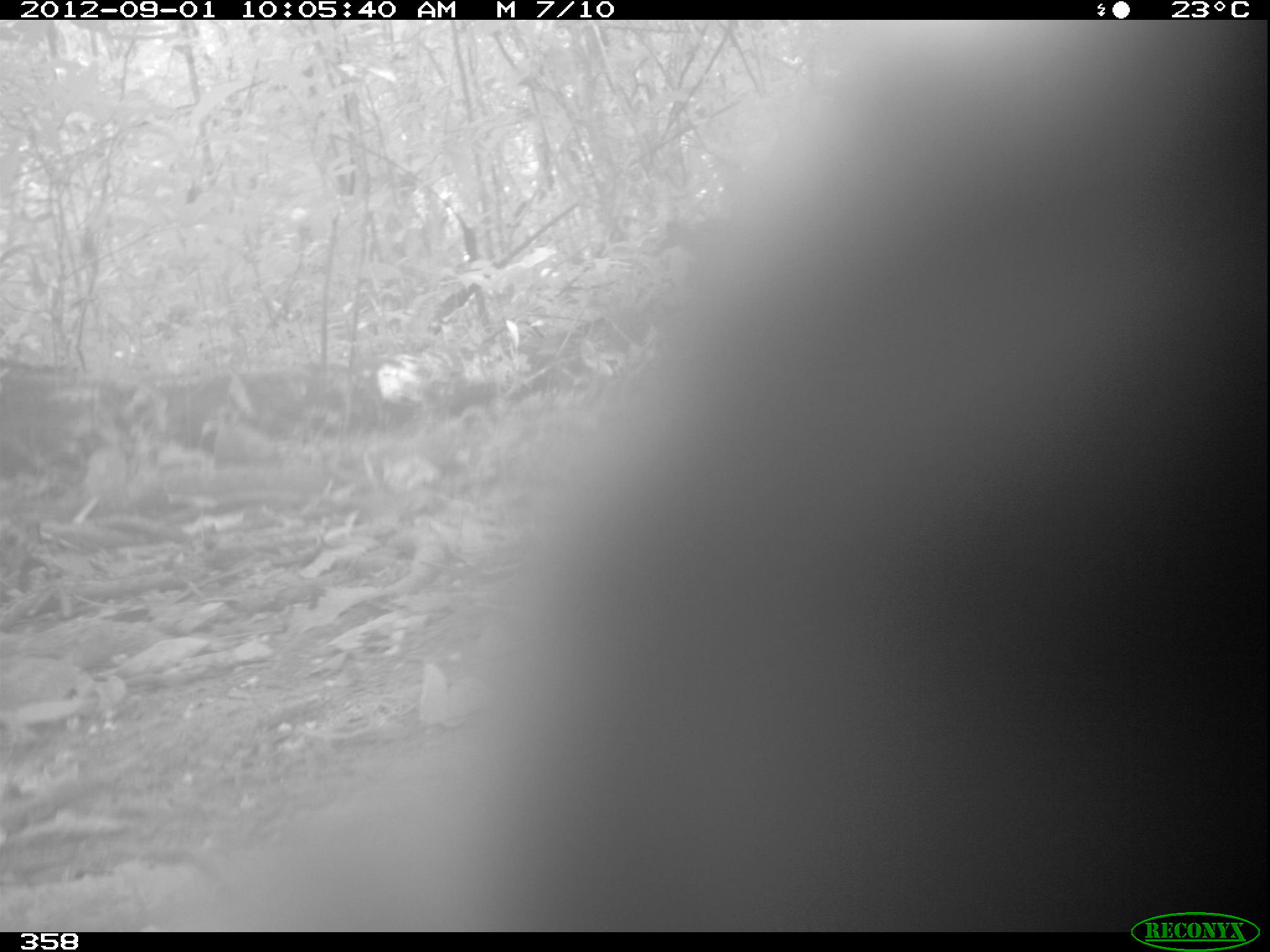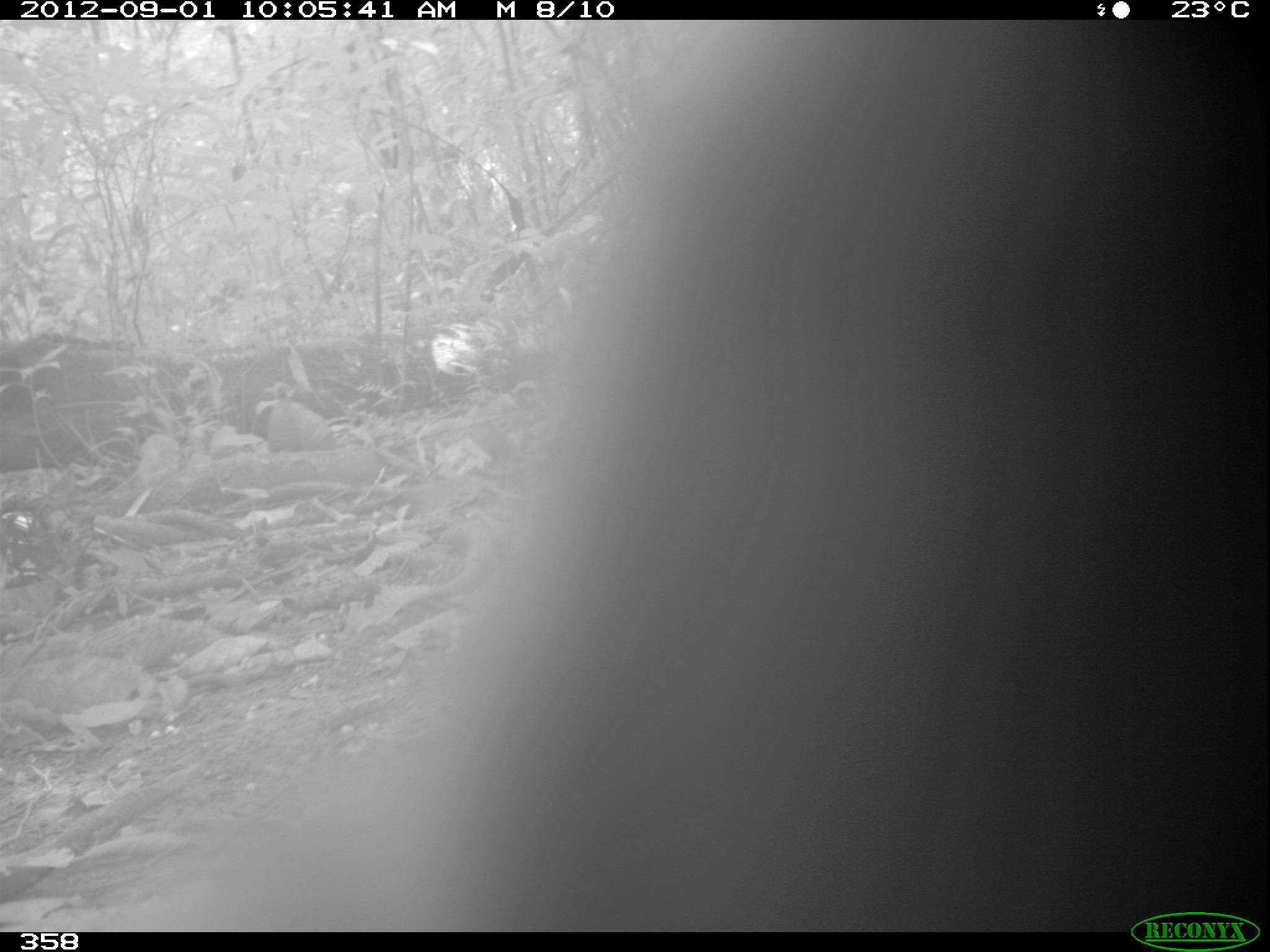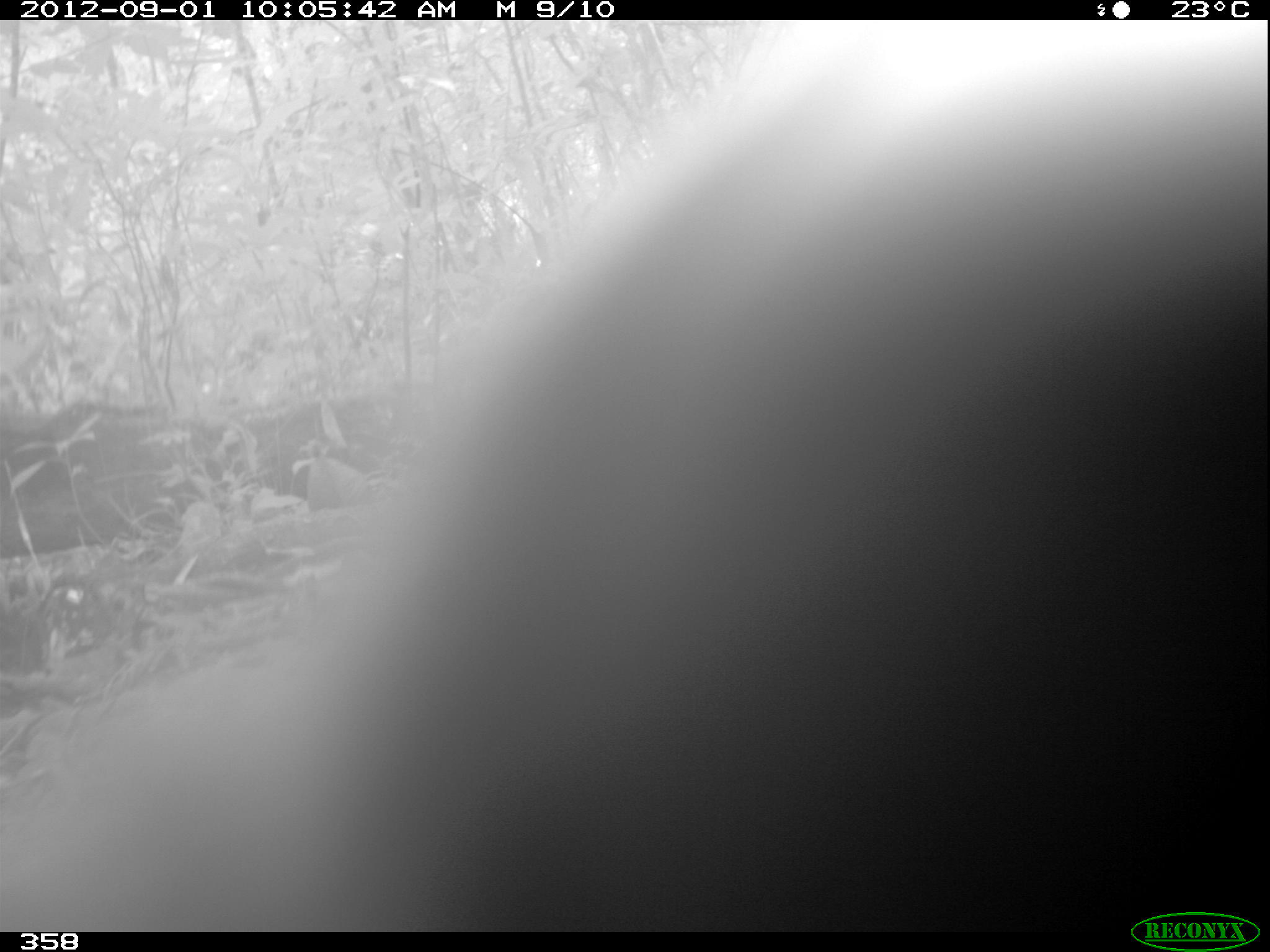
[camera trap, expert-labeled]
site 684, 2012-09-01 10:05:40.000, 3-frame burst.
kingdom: Animalia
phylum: Chordata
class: Mammalia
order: Carnivora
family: Felidae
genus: Panthera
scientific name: Panthera onca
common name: jaguar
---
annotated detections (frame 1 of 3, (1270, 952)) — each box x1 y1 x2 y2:
panthera onca: 443 19 1270 930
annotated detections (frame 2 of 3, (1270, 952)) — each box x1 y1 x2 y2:
panthera onca: 345 18 1270 931